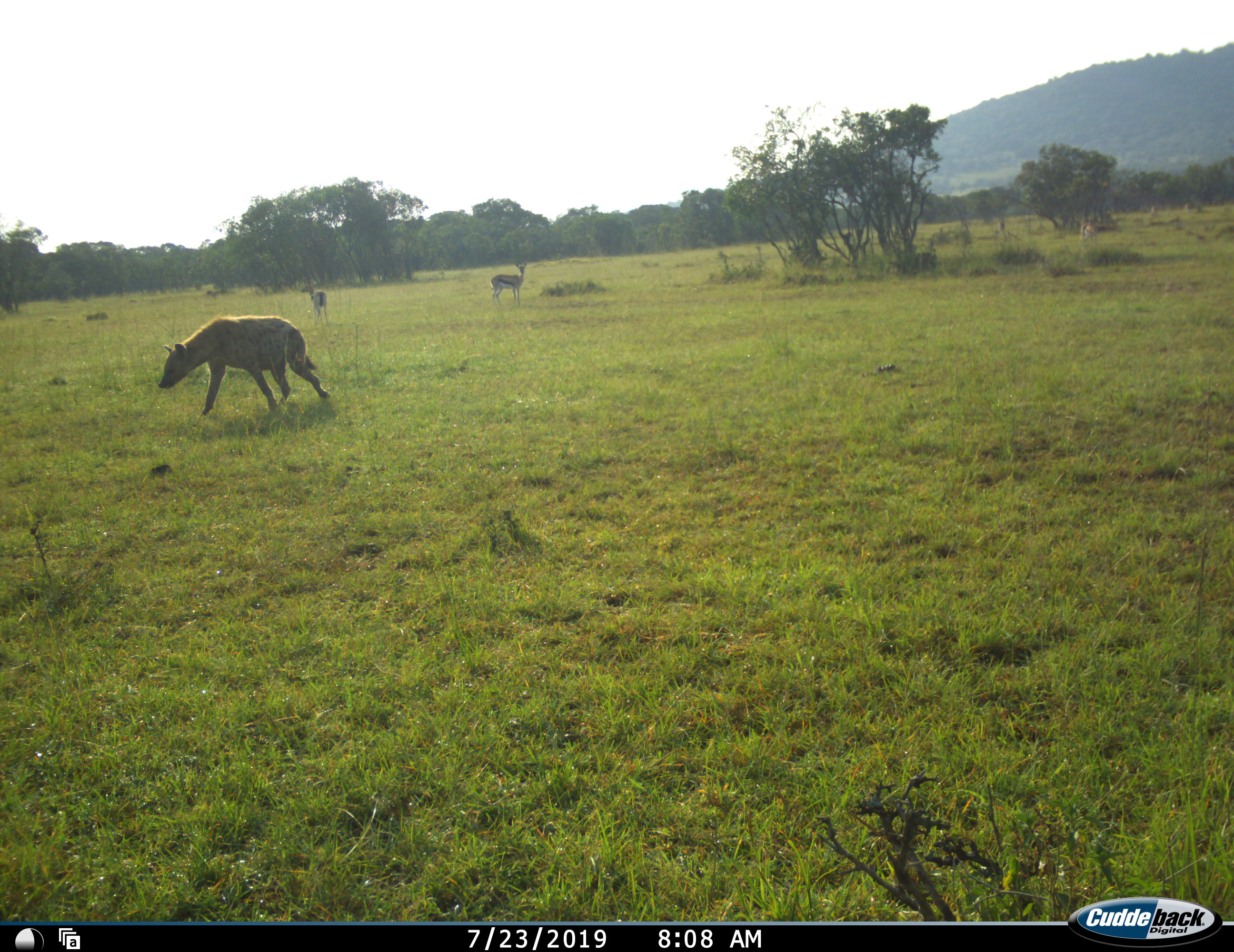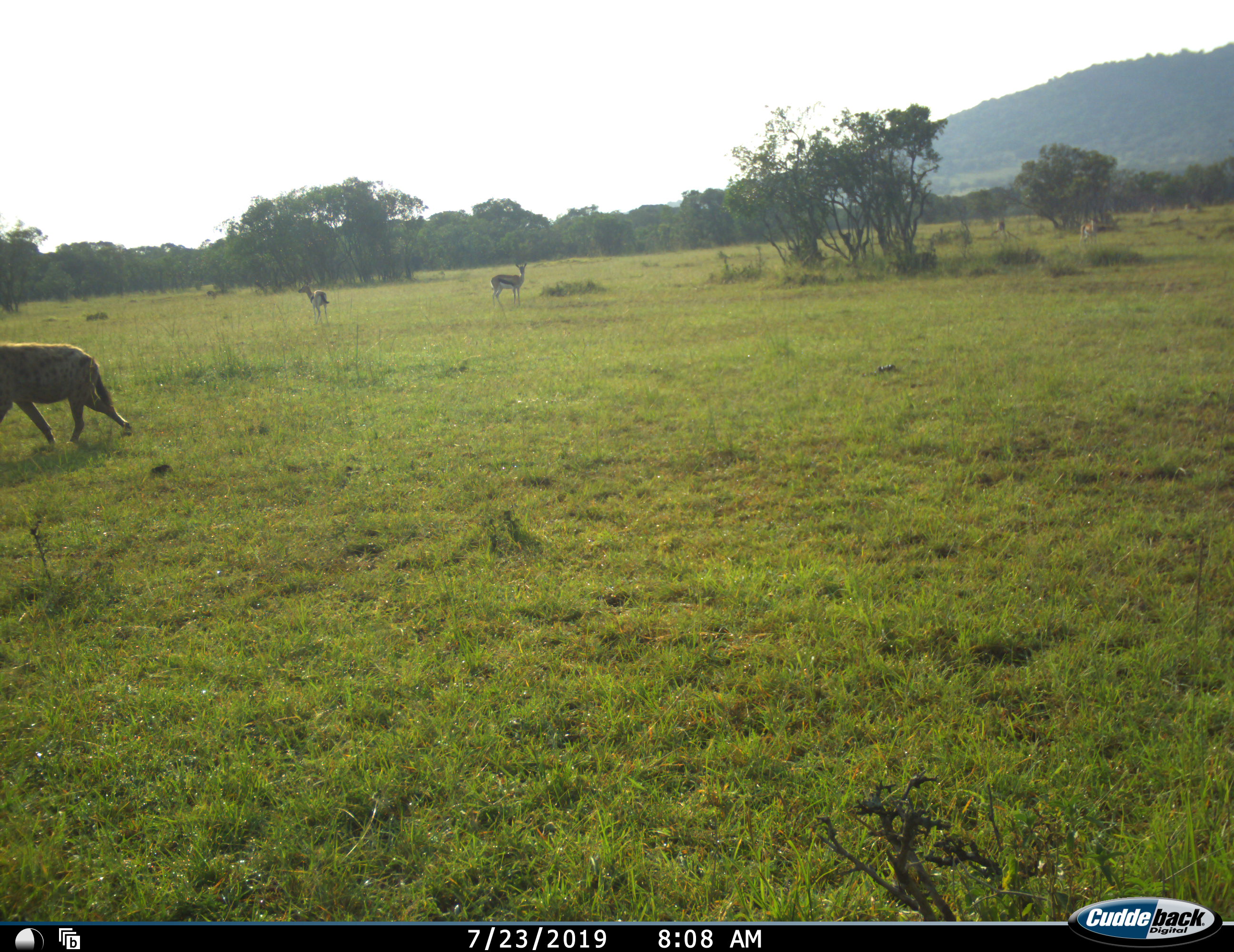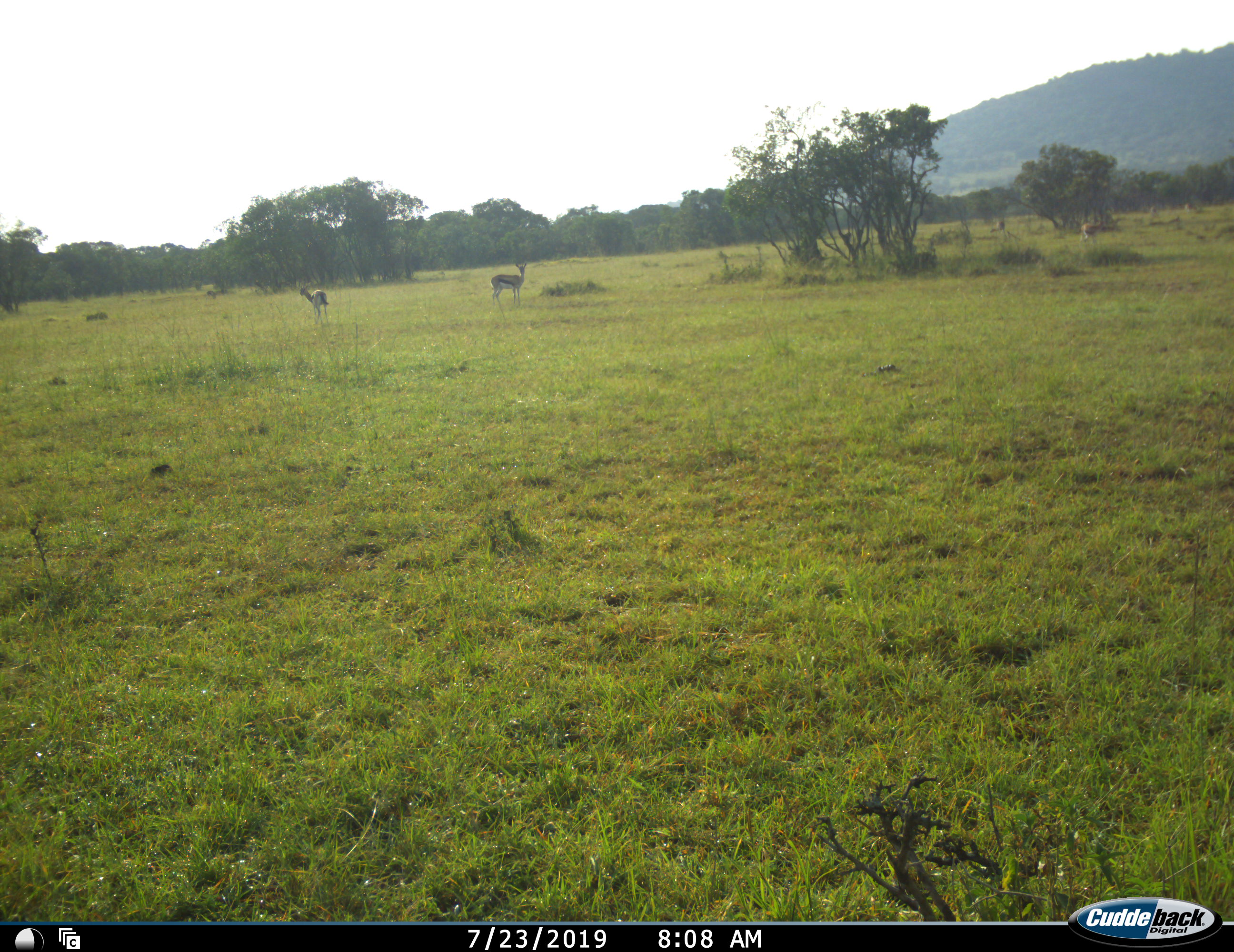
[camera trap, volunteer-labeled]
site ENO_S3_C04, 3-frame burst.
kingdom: Animalia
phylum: Chordata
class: Mammalia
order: Artiodactyla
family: Bovidae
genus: Eudorcas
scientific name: Eudorcas thomsonii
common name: thomson's gazelle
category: gazellethomsons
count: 3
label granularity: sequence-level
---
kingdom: Animalia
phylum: Chordata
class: Mammalia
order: Carnivora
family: Hyaenidae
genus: Crocuta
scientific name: Crocuta crocuta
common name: spotted hyena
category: hyenaspotted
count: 1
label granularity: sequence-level